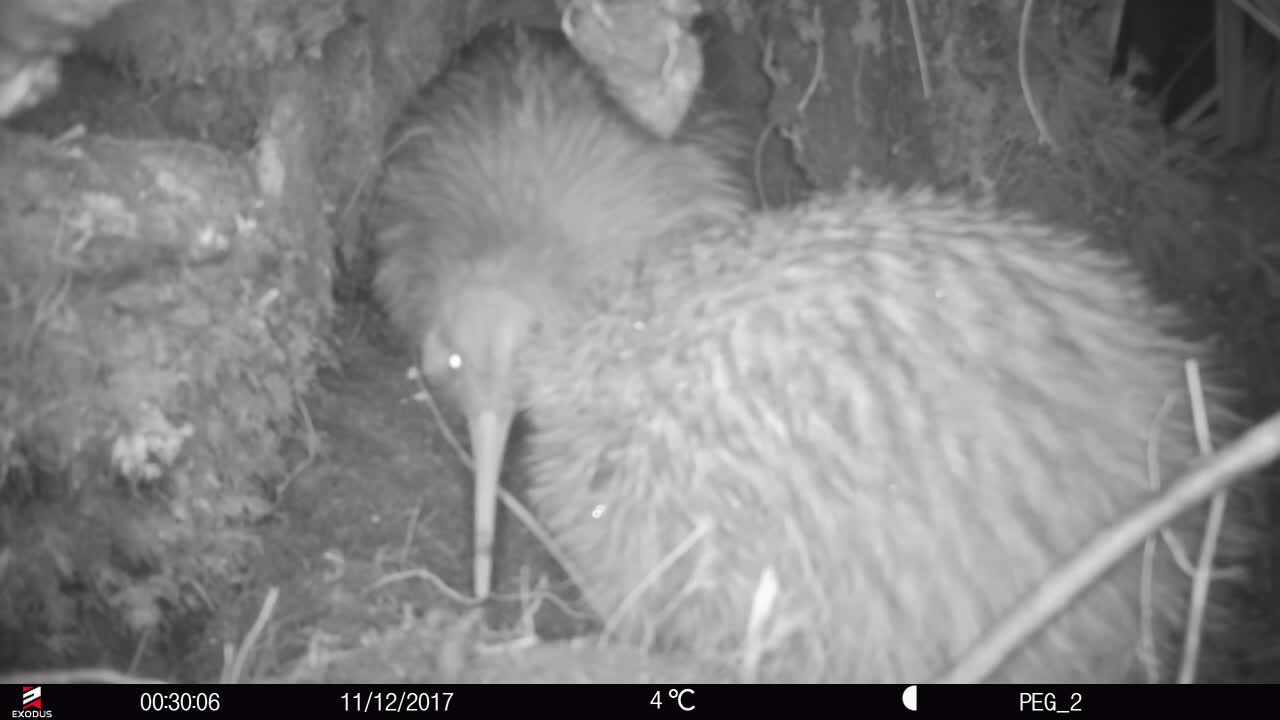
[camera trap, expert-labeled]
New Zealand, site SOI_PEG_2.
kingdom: Animalia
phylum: Chordata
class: Aves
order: Apterygiformes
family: Apterygidae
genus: Apteryx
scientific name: Apteryx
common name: kiwi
Kiwi (Apteryx).